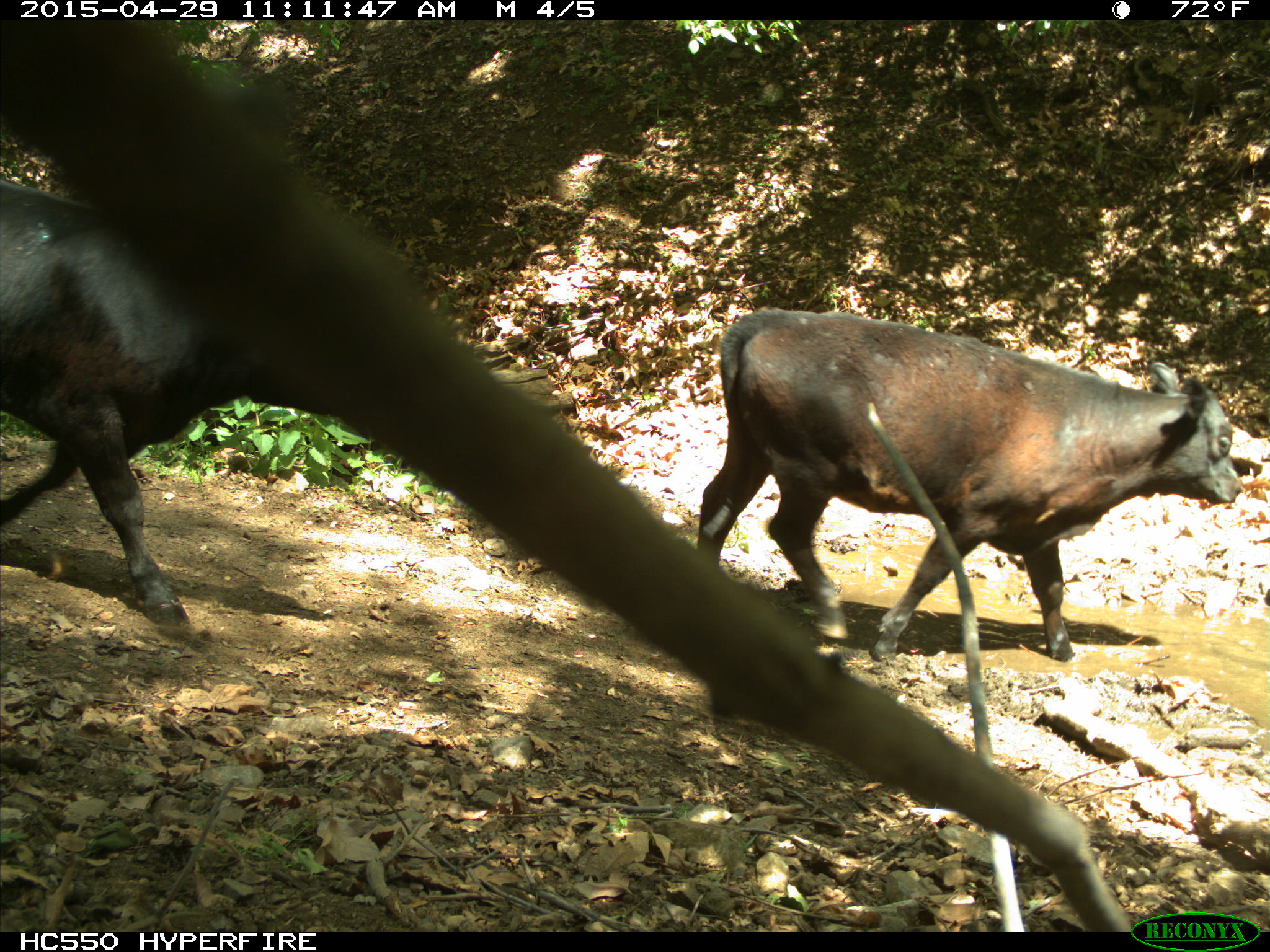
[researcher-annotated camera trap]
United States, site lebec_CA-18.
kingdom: Animalia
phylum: Chordata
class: Mammalia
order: Artiodactyla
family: Bovidae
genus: Bos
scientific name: Bos taurus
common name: domestic cow